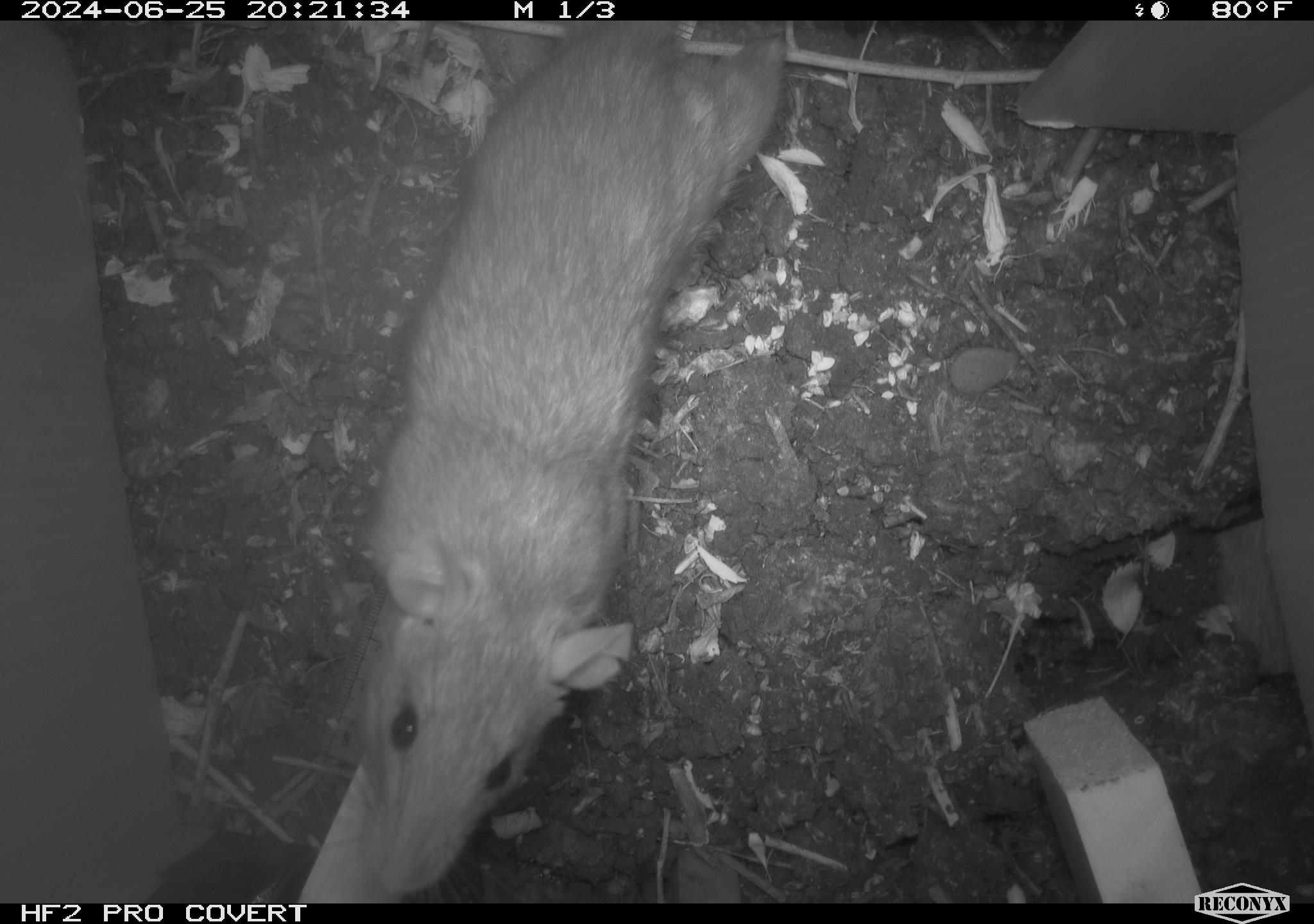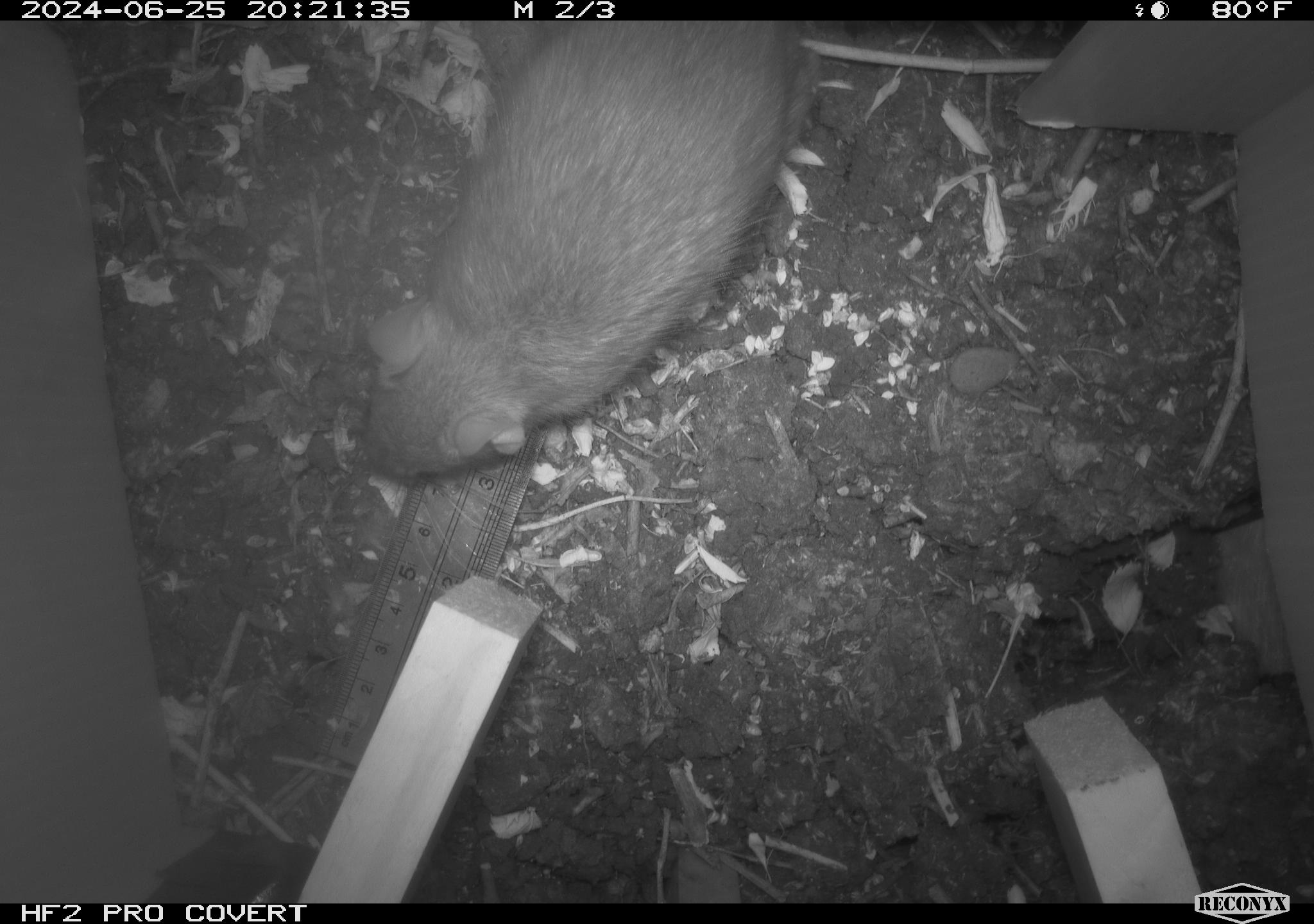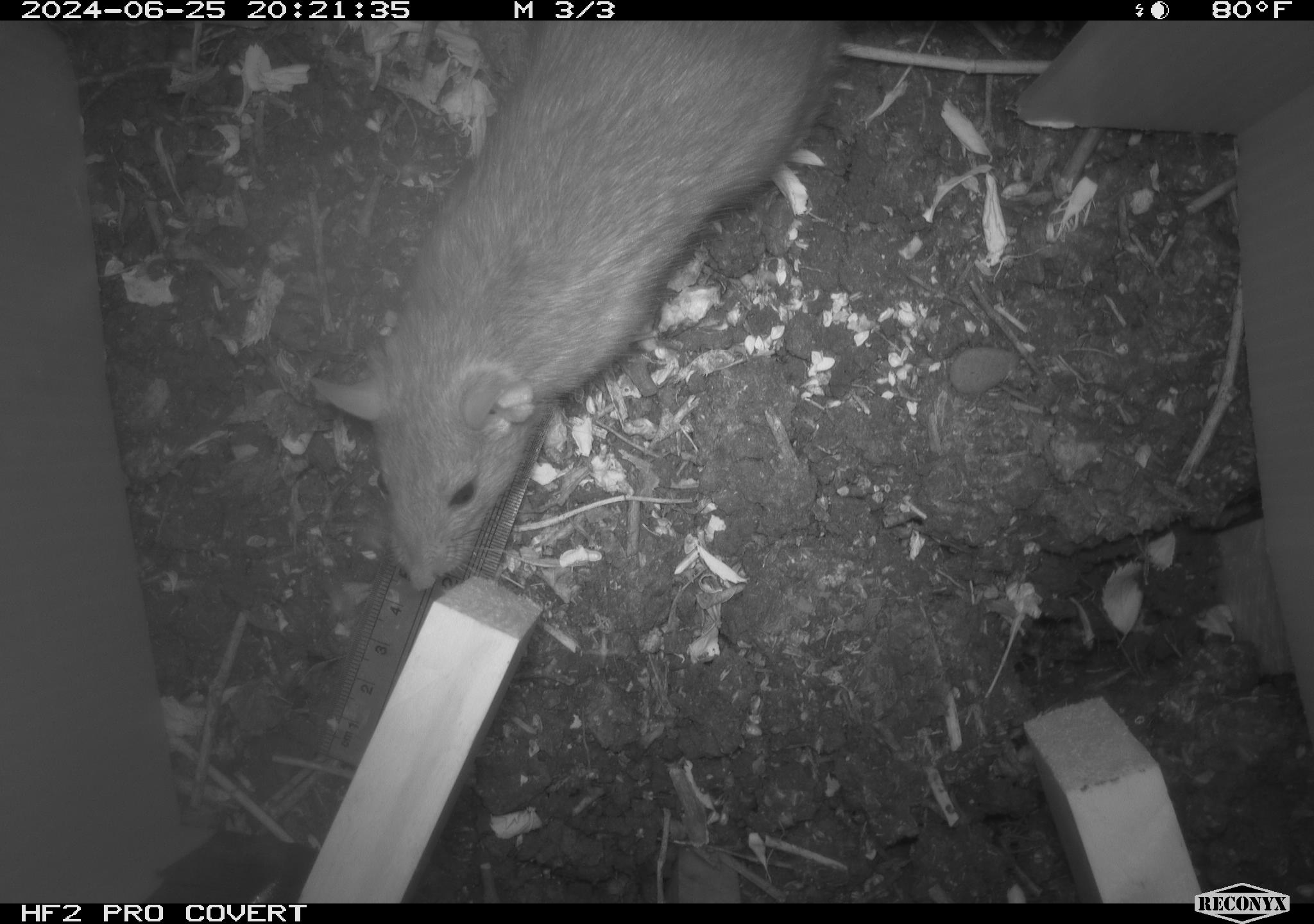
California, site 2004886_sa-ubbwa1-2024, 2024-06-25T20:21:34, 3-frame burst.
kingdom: Animalia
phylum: Chordata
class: Mammalia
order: Rodentia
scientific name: Rodentia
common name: woodrat or rat or mouse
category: woodrat or rat or mouse species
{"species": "woodrat or rat or mouse species (woodrat or rat or mouse) (Rodentia)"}